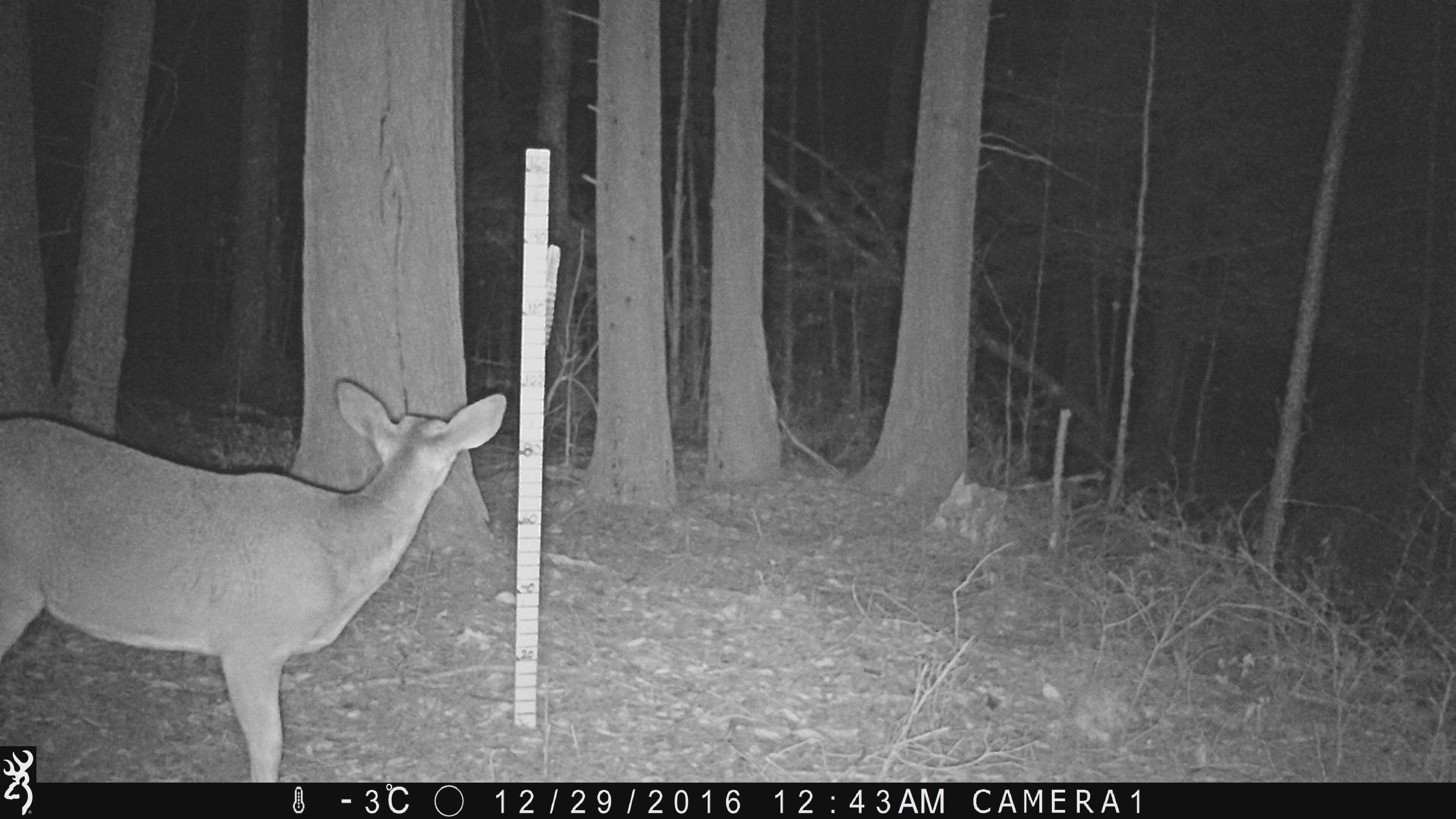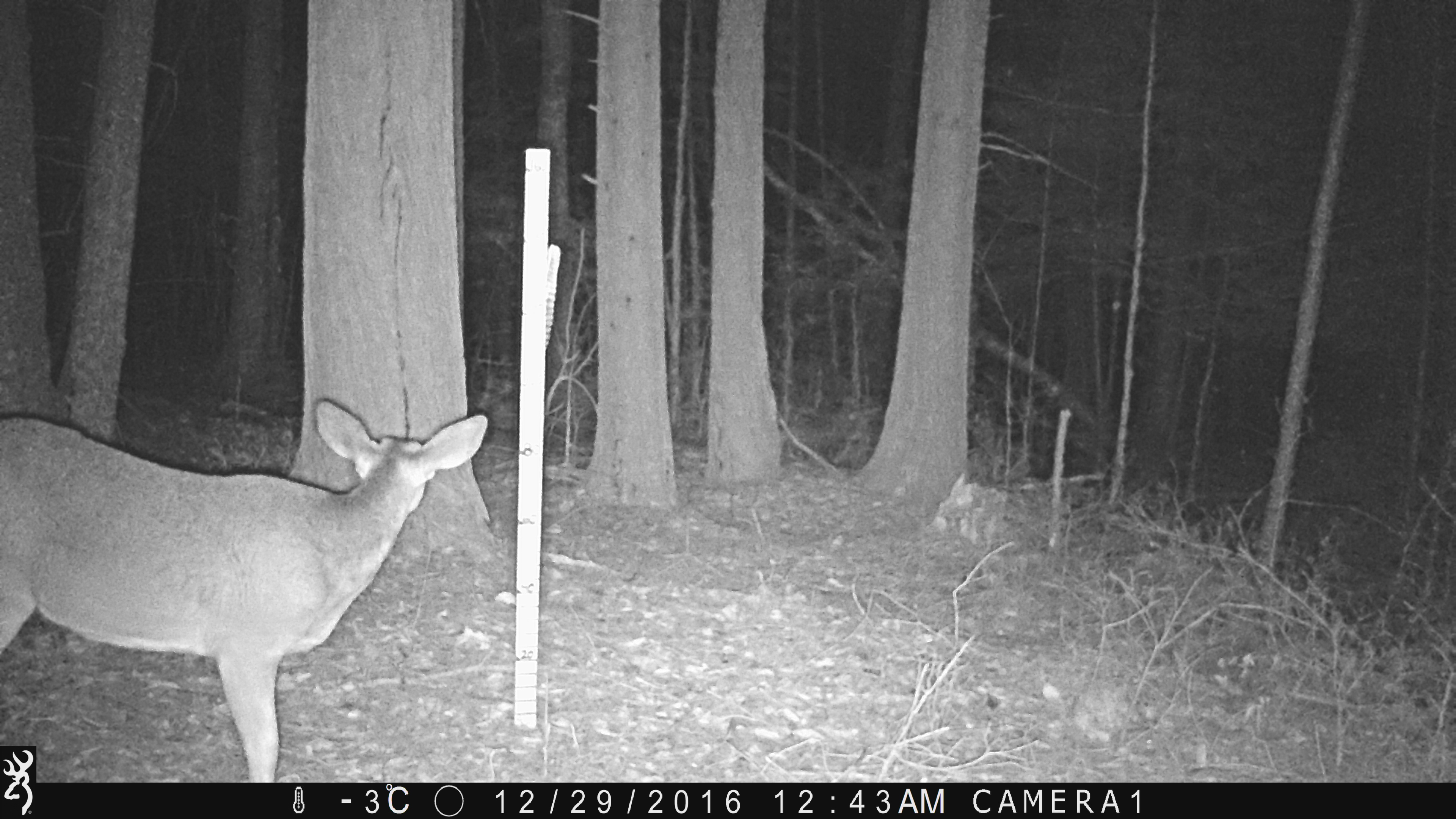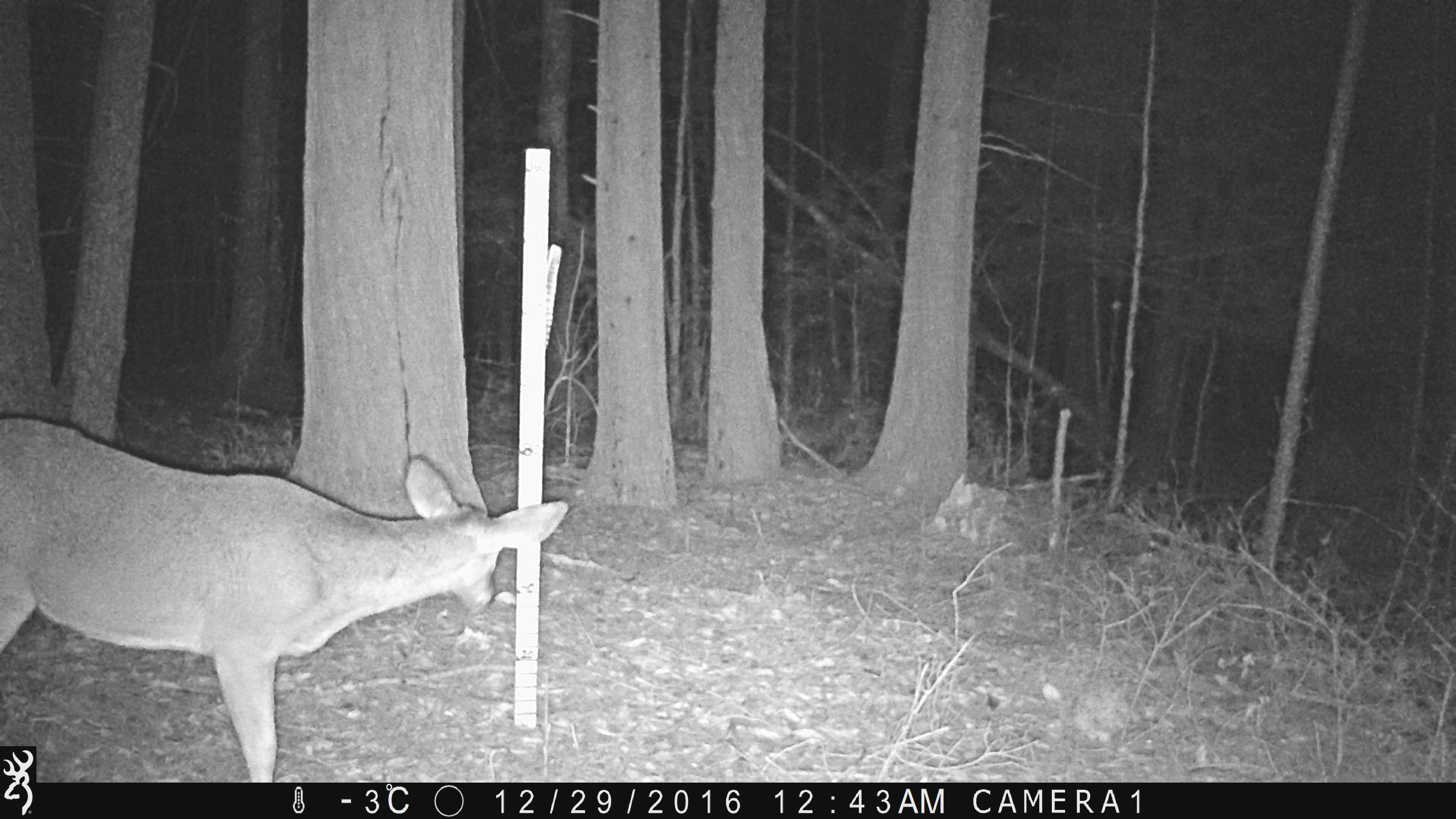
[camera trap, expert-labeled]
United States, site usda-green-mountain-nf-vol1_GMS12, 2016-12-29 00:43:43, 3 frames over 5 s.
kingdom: Animalia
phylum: Chordata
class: Mammalia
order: Artiodactyla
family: Cervidae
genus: Odocoileus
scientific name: Odocoileus virginianus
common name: white-tailed deer